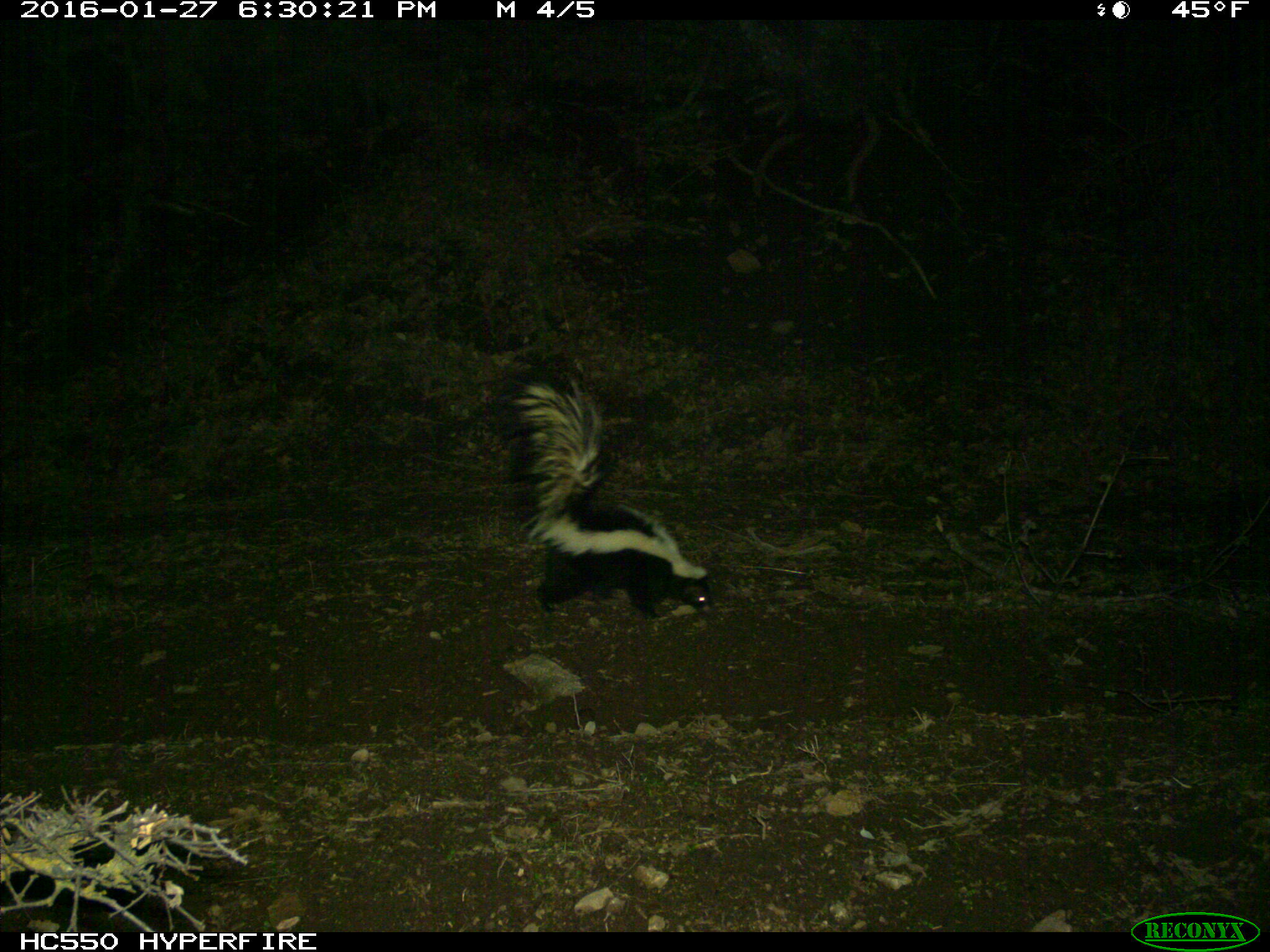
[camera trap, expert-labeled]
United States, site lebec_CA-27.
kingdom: Animalia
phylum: Chordata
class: Mammalia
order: Carnivora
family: Mephitidae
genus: Mephitis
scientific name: Mephitis mephitis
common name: striped skunk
Mephitis mephitis (striped skunk).